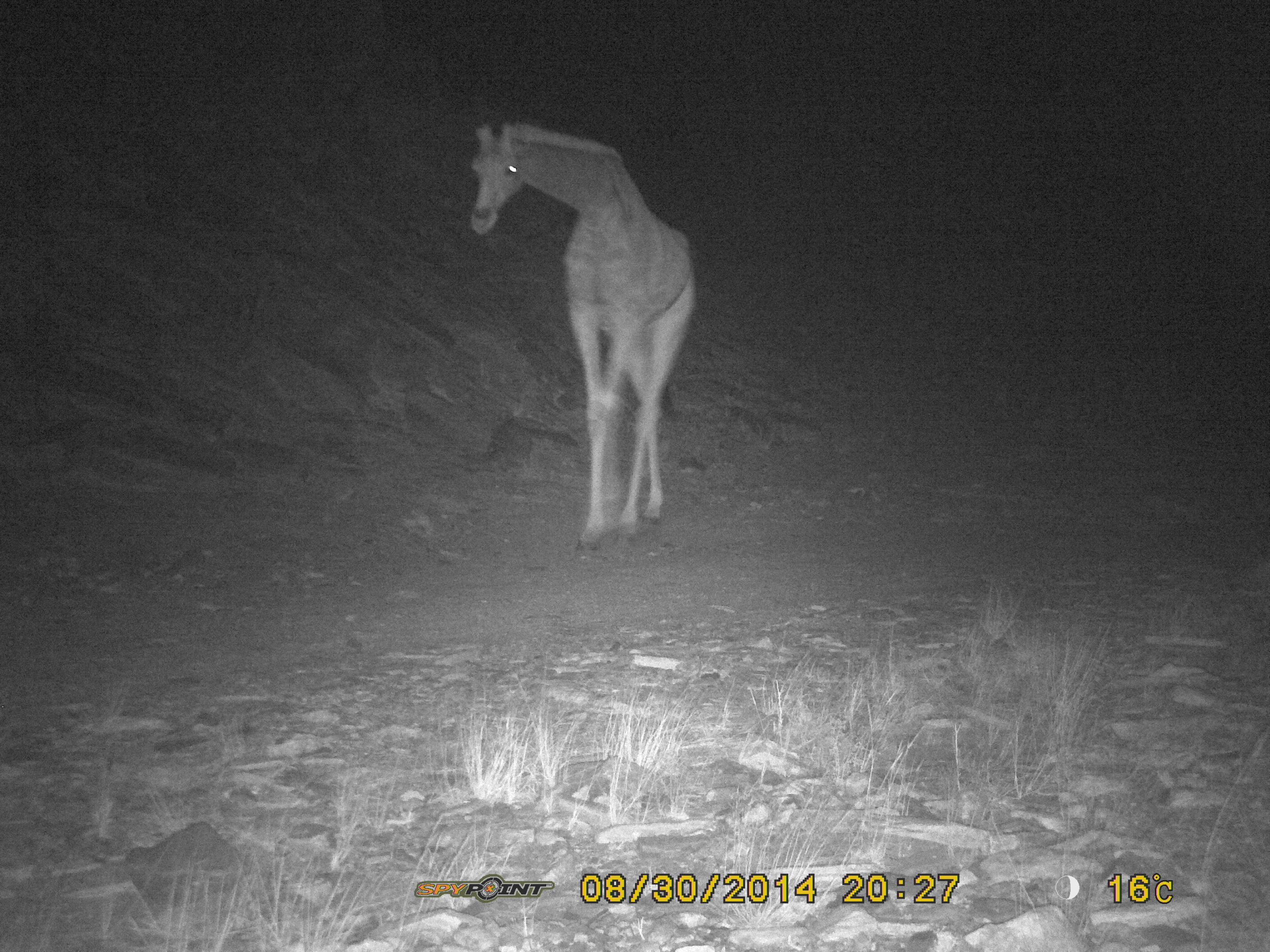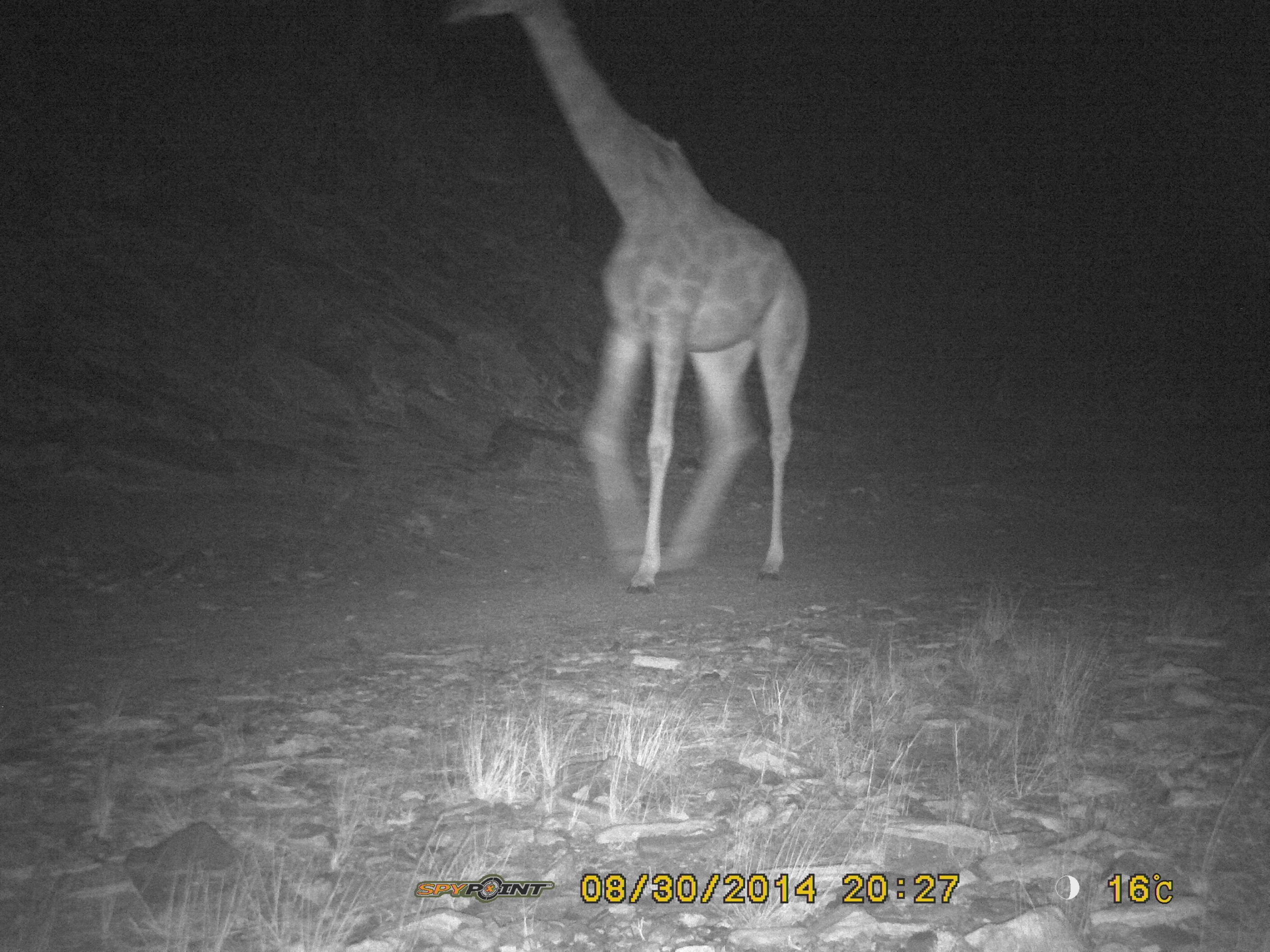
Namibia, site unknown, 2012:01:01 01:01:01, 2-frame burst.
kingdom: Animalia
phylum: Chordata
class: Mammalia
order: Artiodactyla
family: Giraffidae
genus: Giraffa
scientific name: Giraffa camelopardalis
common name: giraffe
Giraffa camelopardalis (giraffe).